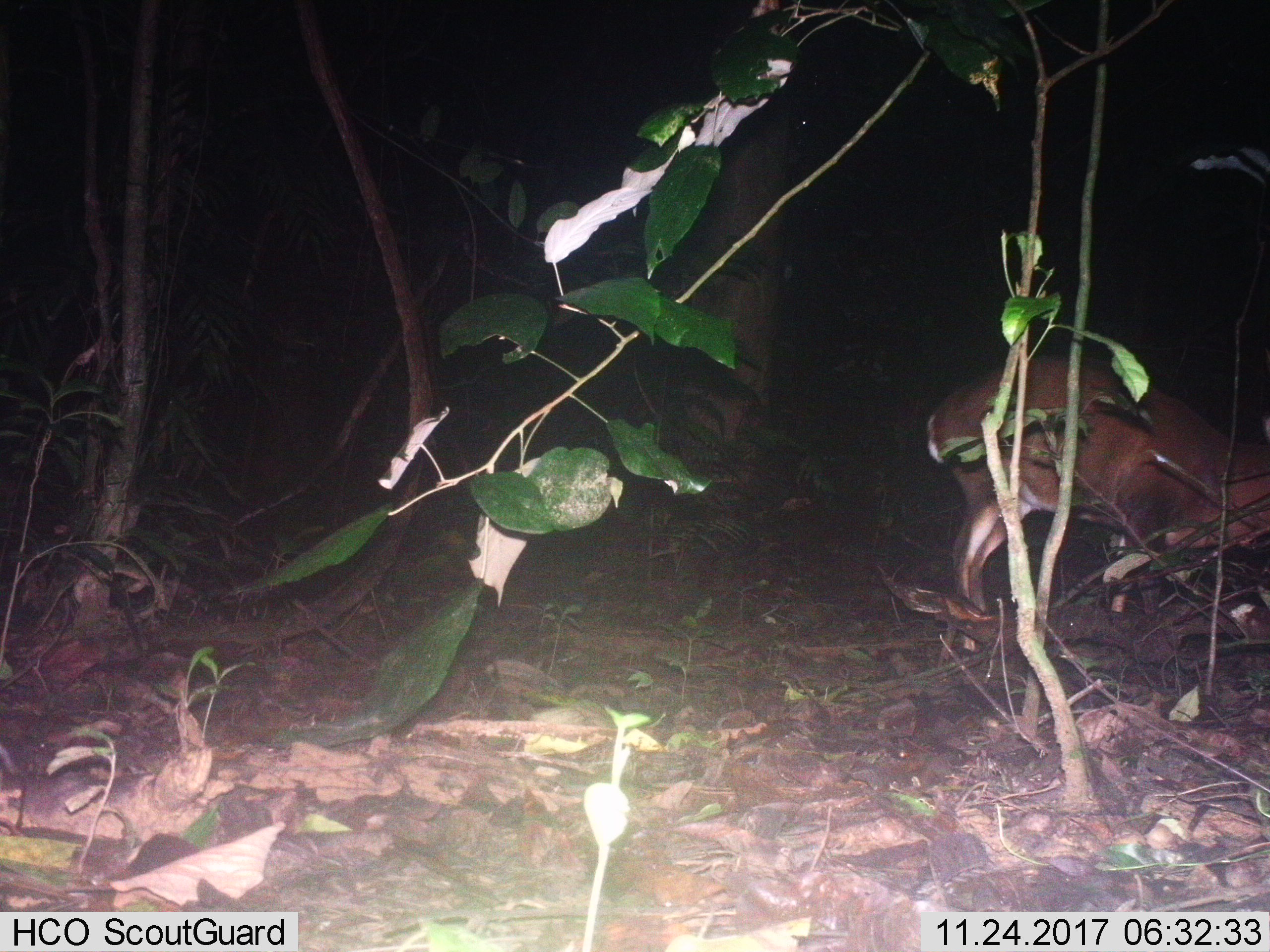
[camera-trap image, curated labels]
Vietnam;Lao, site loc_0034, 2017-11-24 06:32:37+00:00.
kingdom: Animalia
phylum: Chordata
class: Mammalia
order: Artiodactyla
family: Cervidae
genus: Muntiacus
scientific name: Muntiacus vuquangensis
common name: large-antlered muntjac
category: large antlered muntjac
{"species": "large antlered muntjac (large-antlered muntjac) (Muntiacus vuquangensis)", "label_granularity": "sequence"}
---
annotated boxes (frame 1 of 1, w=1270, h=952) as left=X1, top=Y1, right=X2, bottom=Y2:
large antlered muntjac: left=924, top=355, right=1268, bottom=653